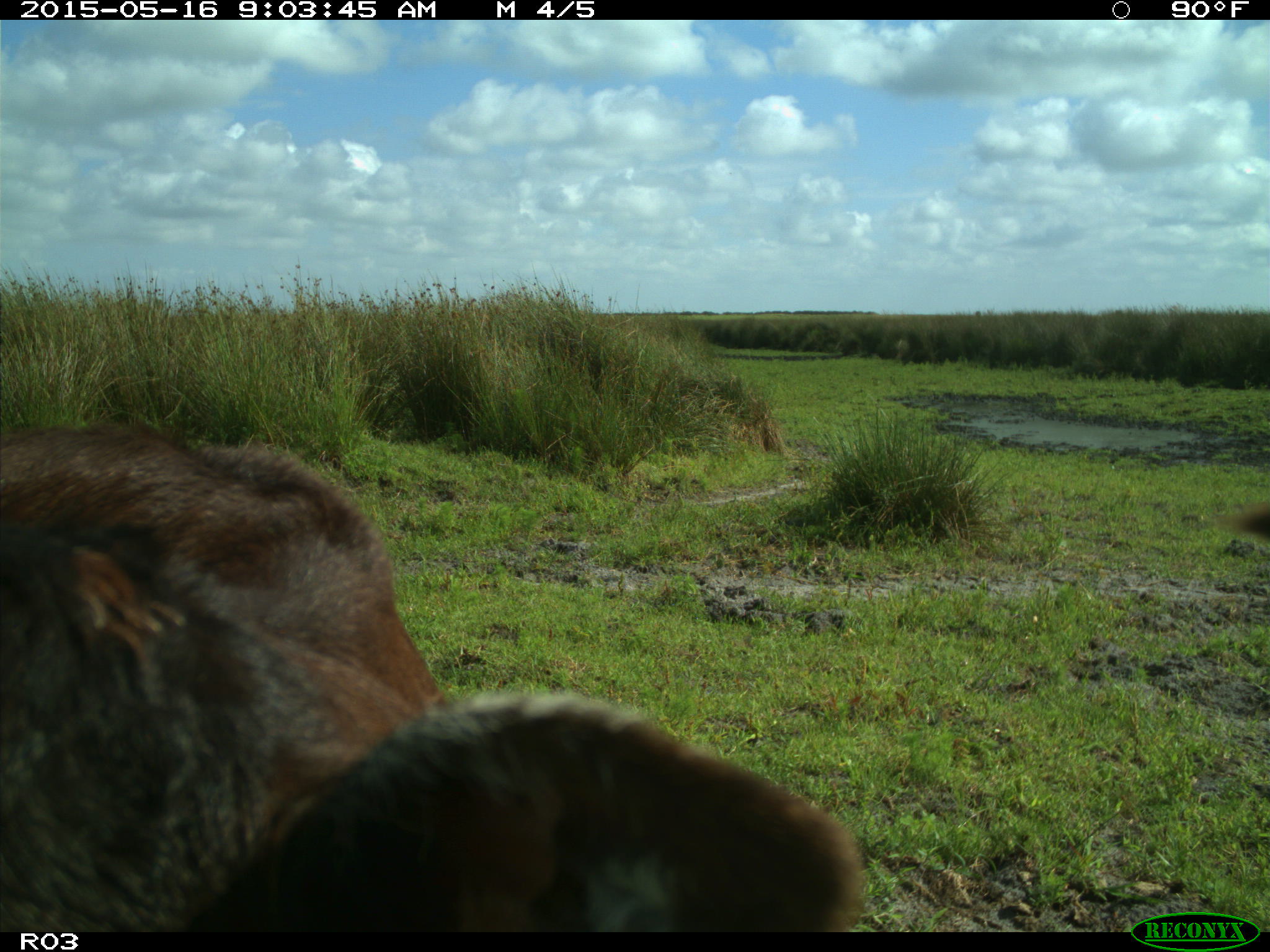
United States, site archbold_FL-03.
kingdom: Animalia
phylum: Chordata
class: Mammalia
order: Artiodactyla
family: Bovidae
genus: Bos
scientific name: Bos taurus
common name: domestic cow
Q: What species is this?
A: Bos taurus (domestic cow).